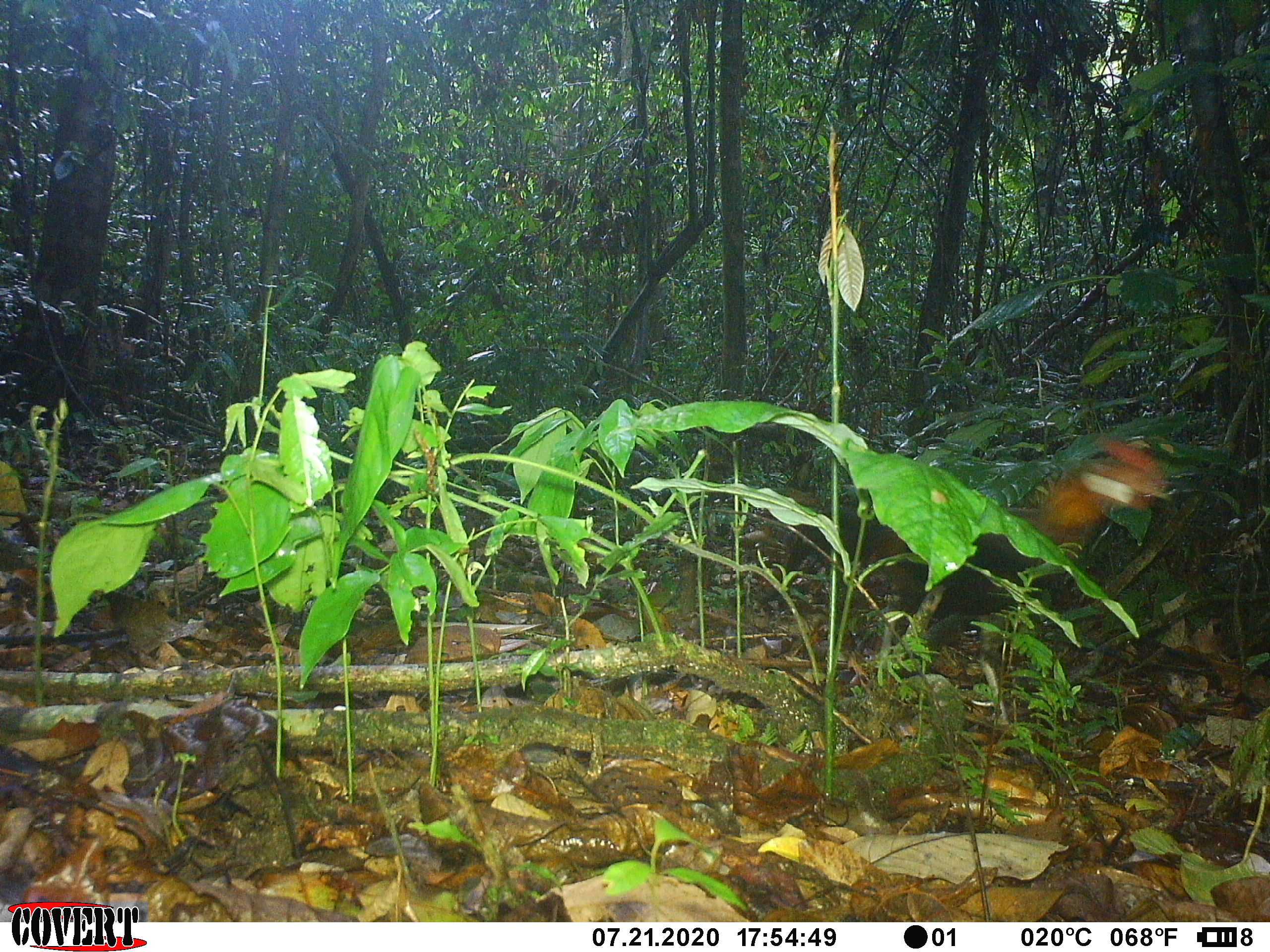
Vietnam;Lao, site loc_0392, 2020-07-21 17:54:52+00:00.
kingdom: Animalia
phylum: Chordata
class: Aves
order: Galliformes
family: Phasianidae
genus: Gallus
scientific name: Gallus gallus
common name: red junglefowl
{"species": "red junglefowl (Gallus gallus)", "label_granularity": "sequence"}